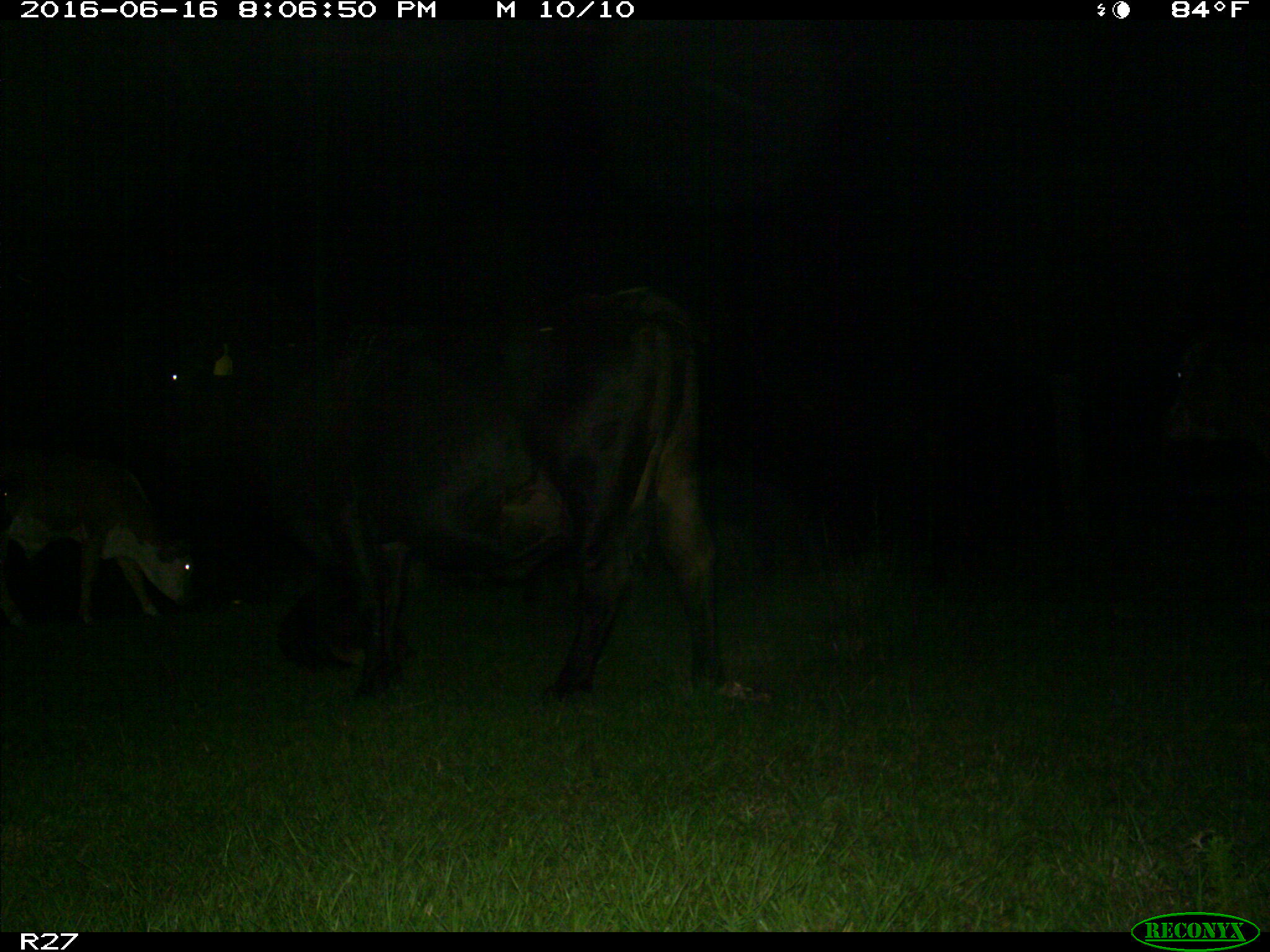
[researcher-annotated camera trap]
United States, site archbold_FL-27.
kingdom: Animalia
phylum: Chordata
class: Mammalia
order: Artiodactyla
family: Bovidae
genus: Bos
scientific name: Bos taurus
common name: domestic cow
Bos taurus (domestic cow).